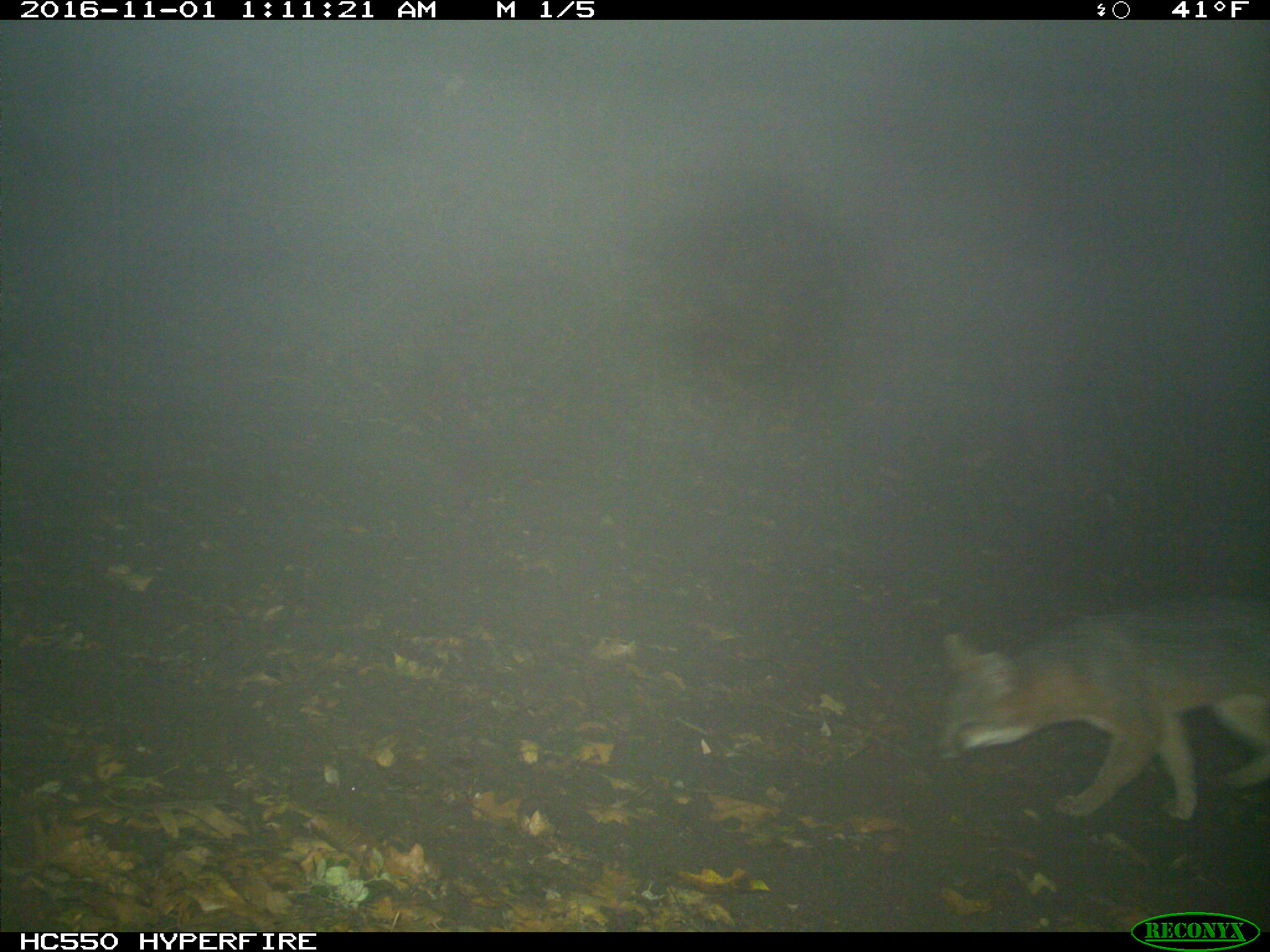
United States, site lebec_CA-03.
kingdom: Animalia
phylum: Chordata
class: Mammalia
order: Carnivora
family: Canidae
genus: Urocyon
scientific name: Urocyon cinereoargenteus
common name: gray fox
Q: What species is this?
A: Urocyon cinereoargenteus (gray fox).